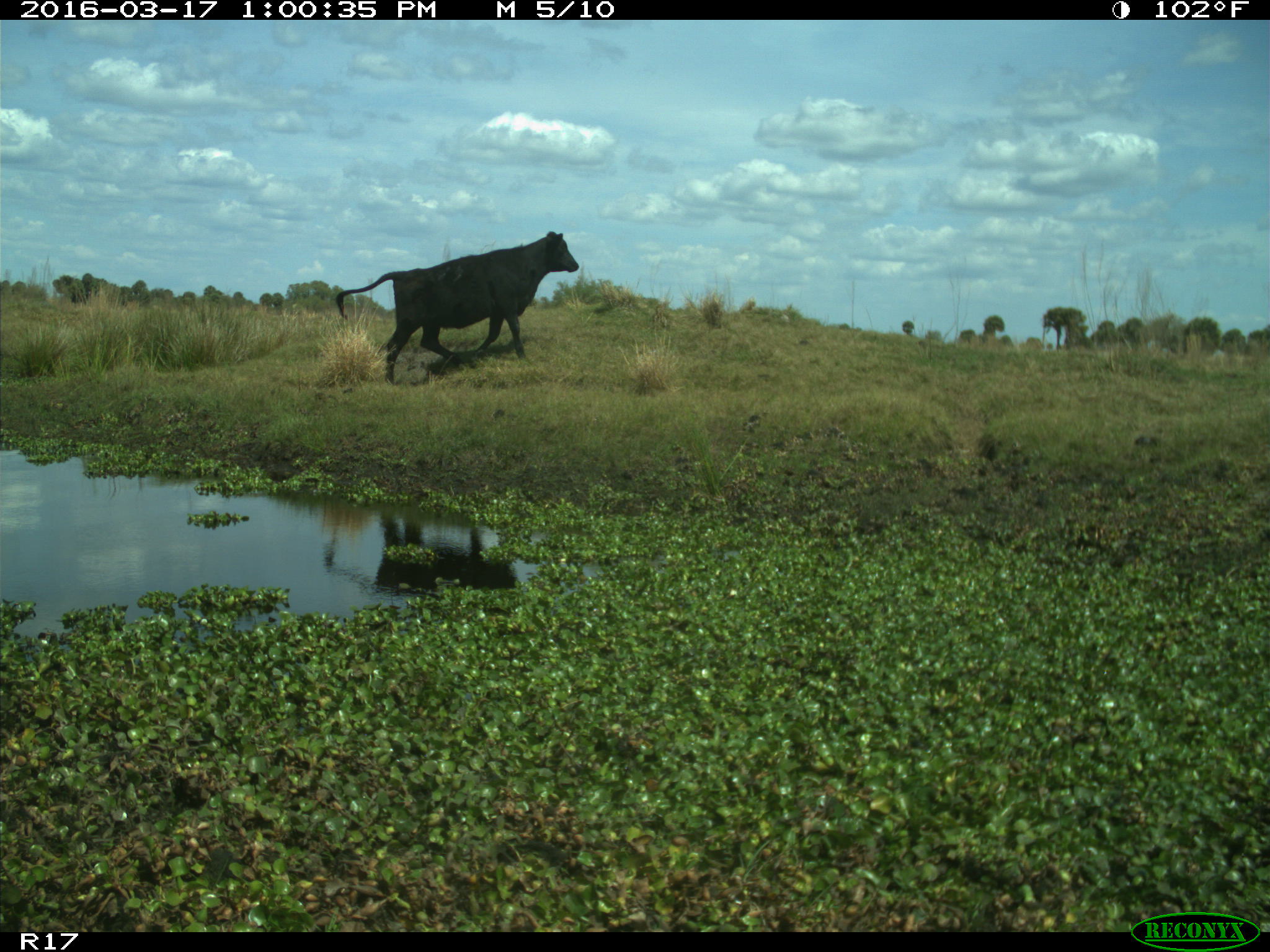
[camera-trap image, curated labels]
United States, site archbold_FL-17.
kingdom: Animalia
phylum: Chordata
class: Mammalia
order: Artiodactyla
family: Bovidae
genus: Bos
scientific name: Bos taurus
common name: domestic cow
Bos taurus (domestic cow).